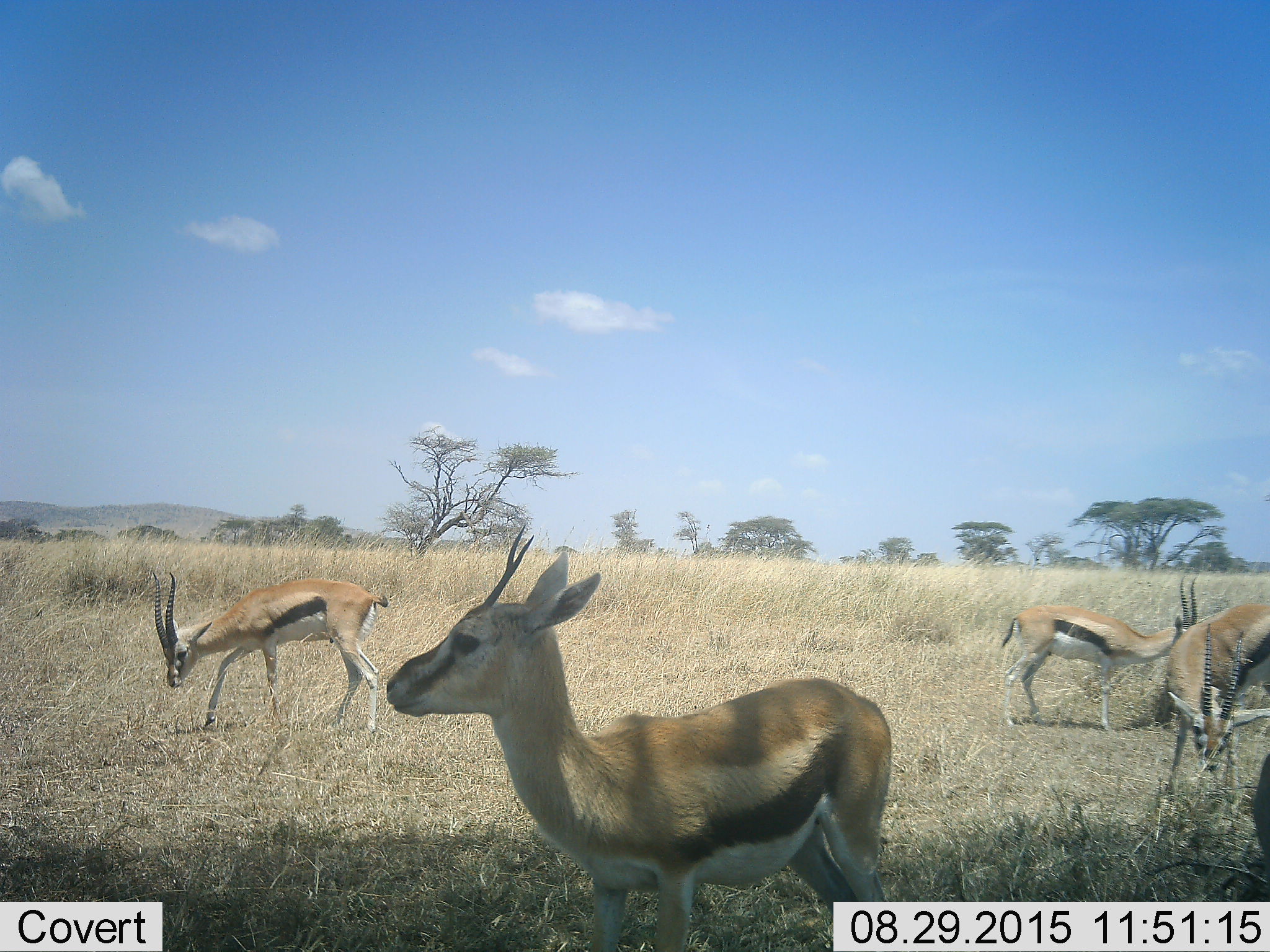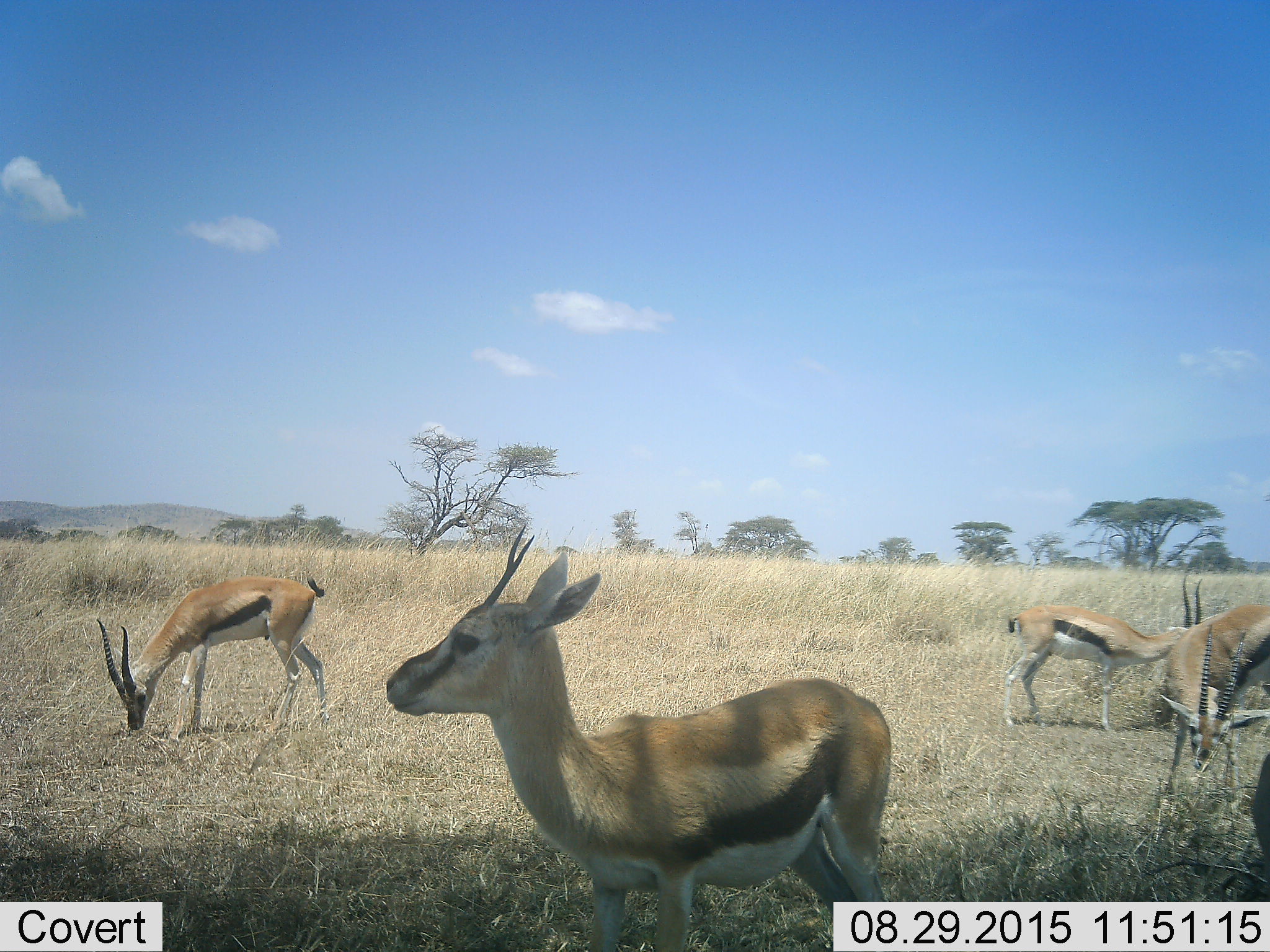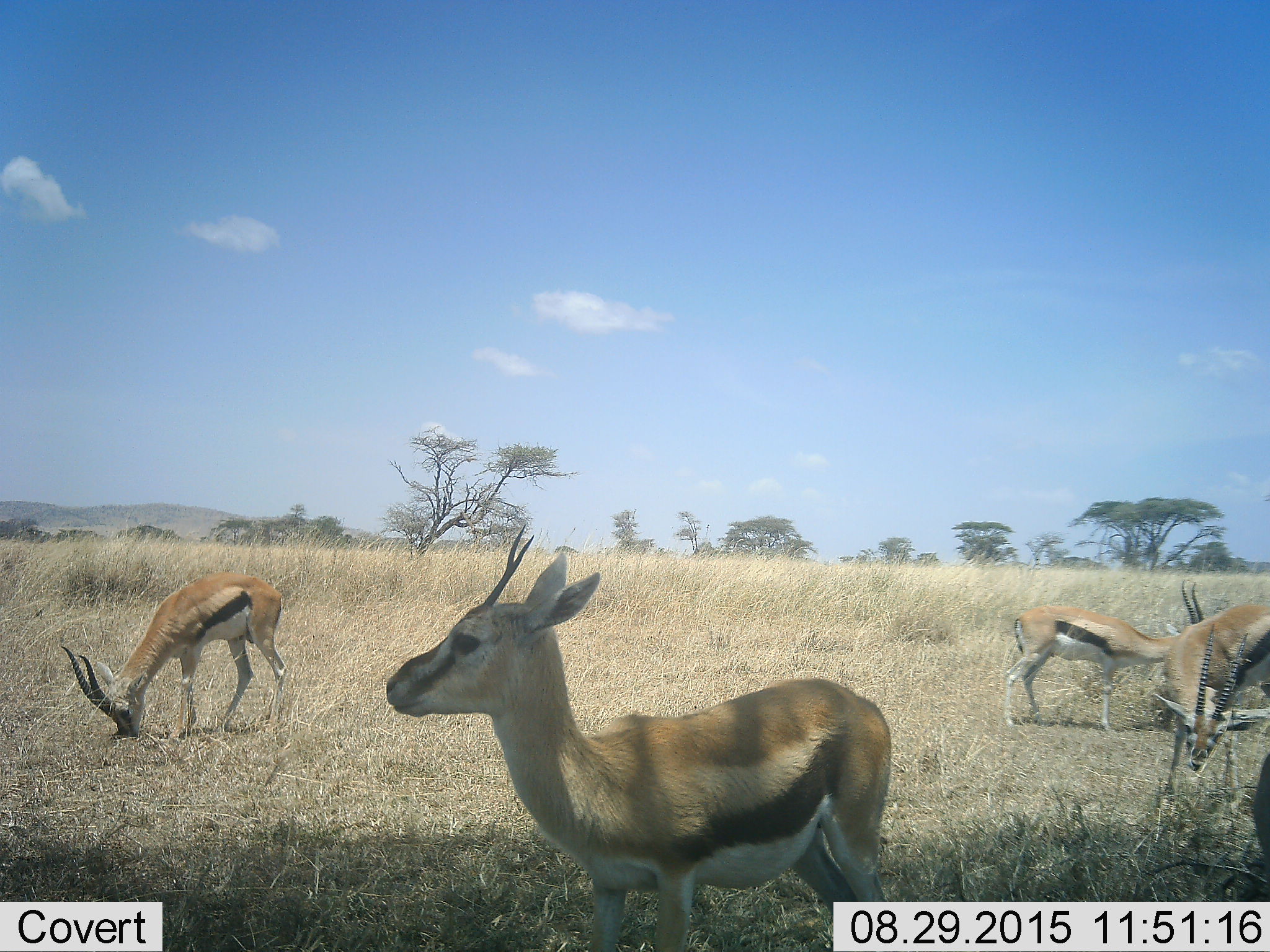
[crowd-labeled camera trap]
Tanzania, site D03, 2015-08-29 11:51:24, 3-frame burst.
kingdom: Animalia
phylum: Chordata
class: Mammalia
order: Artiodactyla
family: Bovidae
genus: Eudorcas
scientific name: Eudorcas thomsonii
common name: thomson's gazelle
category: gazellethomsons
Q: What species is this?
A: Gazellethomsons (thomson's gazelle) (Eudorcas thomsonii).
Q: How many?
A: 4.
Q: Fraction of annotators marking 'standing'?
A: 81%.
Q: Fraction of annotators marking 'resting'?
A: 0%.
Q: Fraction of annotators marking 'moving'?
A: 44%.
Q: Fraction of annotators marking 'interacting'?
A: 0%.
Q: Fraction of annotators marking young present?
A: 19%.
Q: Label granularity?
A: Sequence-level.